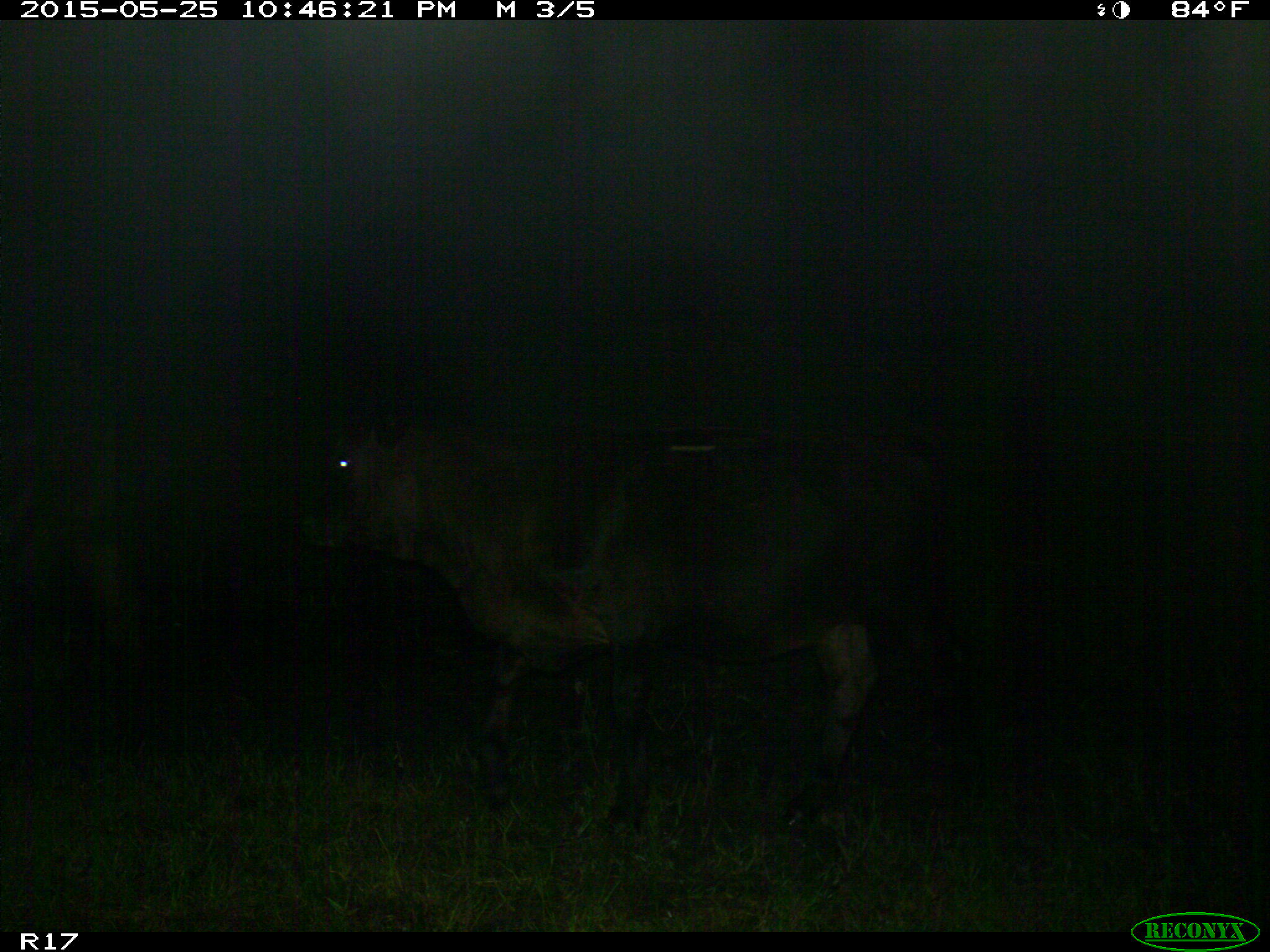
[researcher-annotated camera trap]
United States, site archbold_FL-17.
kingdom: Animalia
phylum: Chordata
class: Mammalia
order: Artiodactyla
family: Bovidae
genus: Bos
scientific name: Bos taurus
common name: domestic cow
Bos taurus (domestic cow).